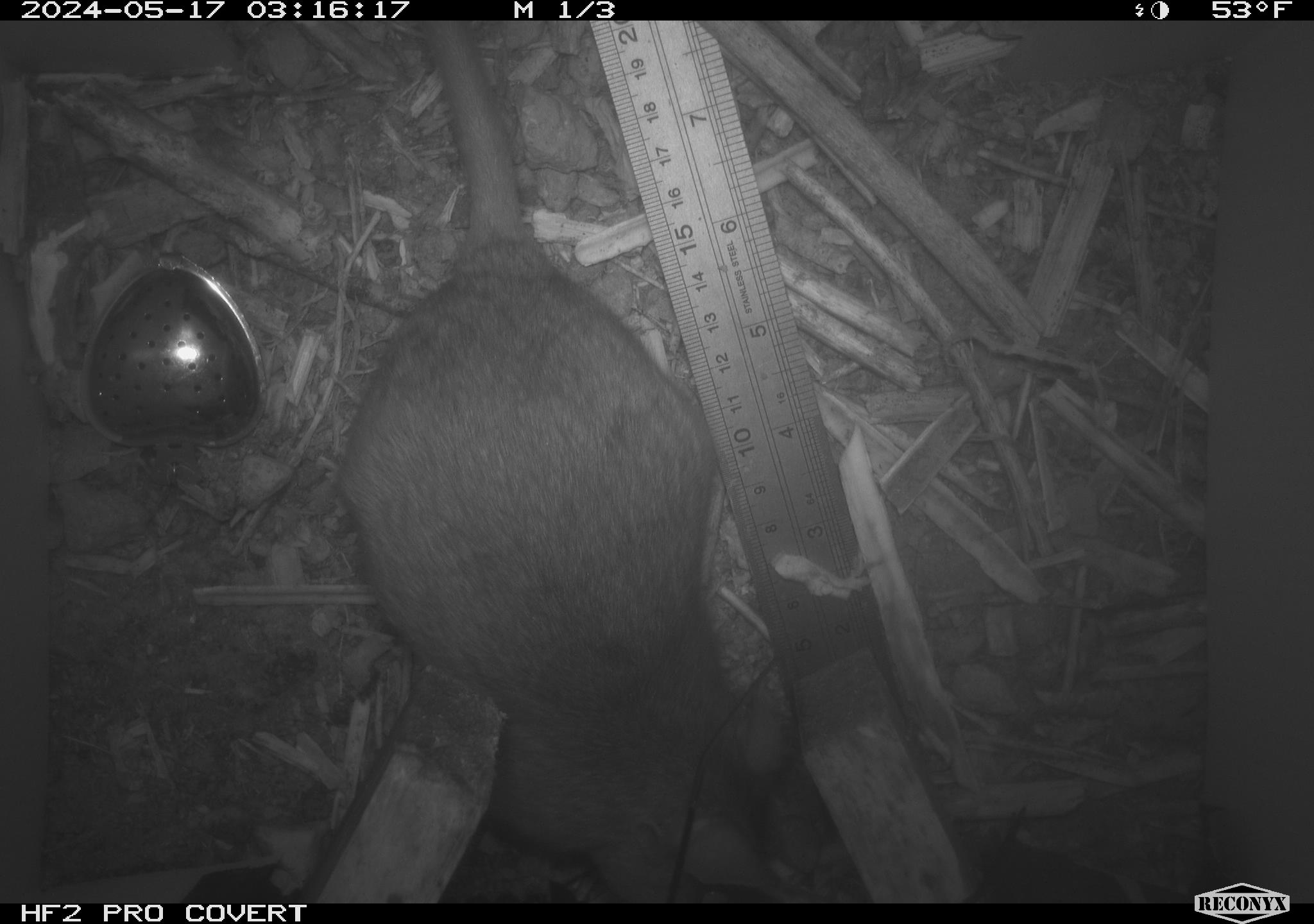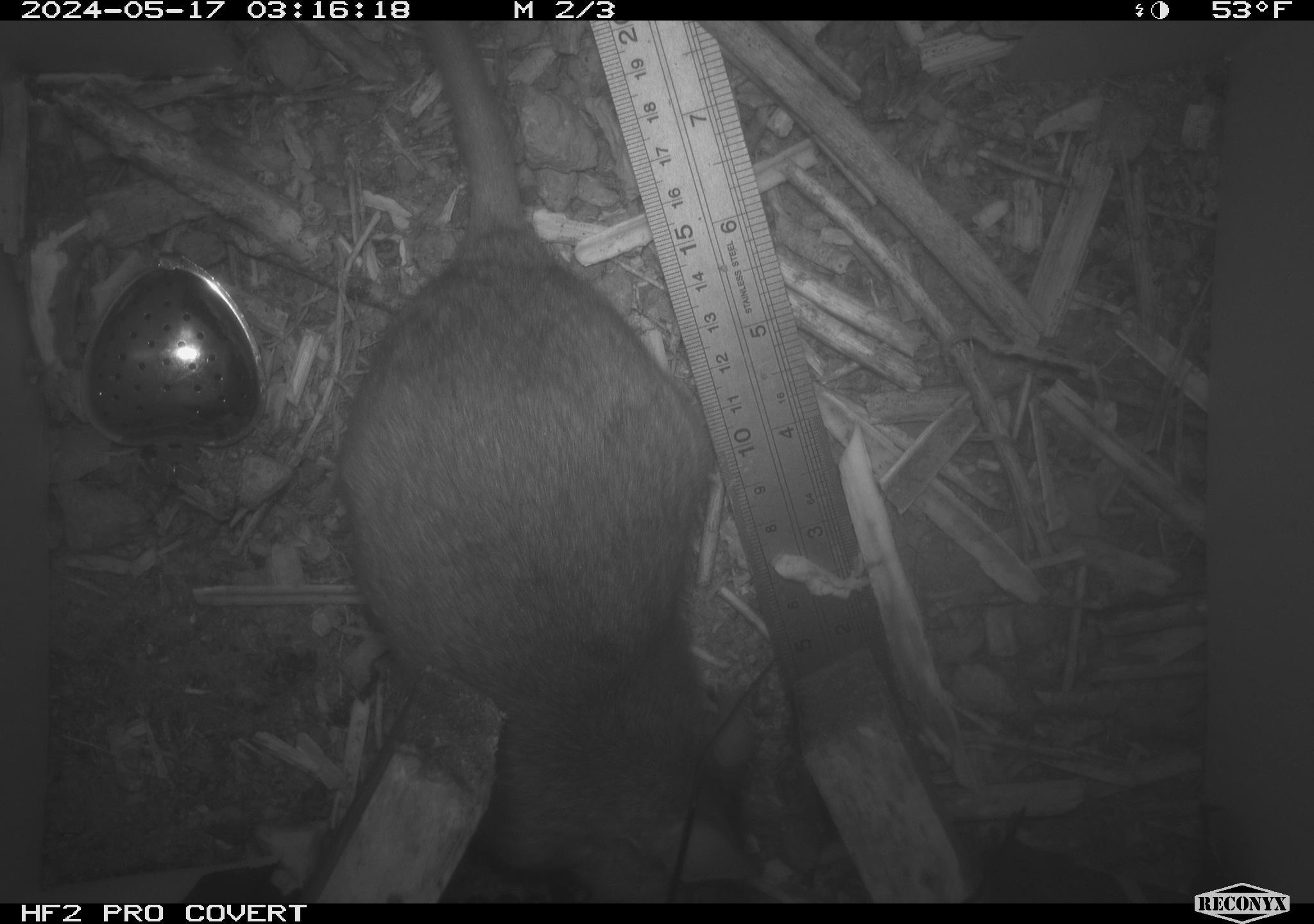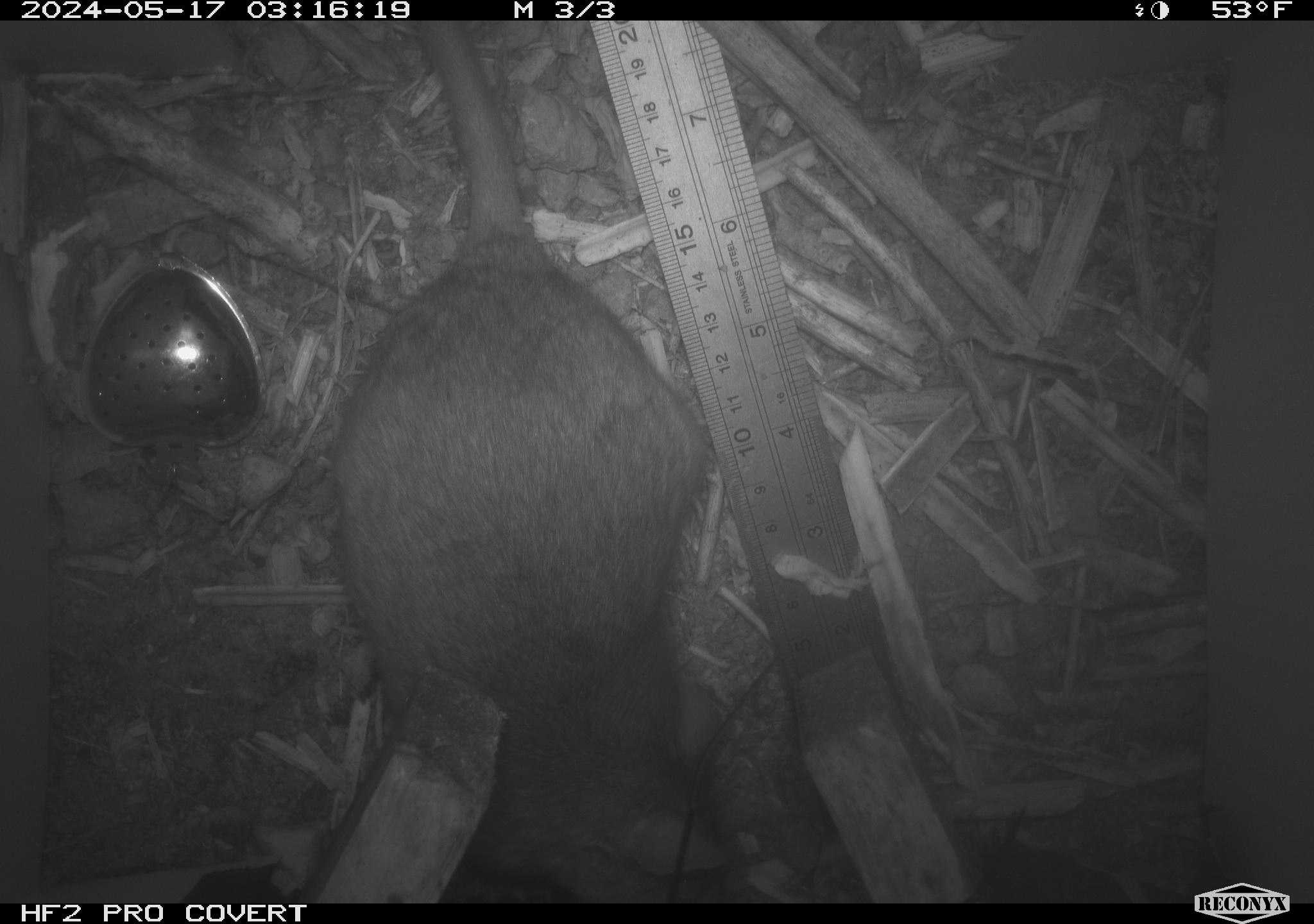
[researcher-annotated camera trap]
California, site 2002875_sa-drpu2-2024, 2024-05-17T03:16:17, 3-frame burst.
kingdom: Animalia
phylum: Chordata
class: Mammalia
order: Rodentia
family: Cricetidae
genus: Neotoma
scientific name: Neotoma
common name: pack rat or woodrat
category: neotoma species